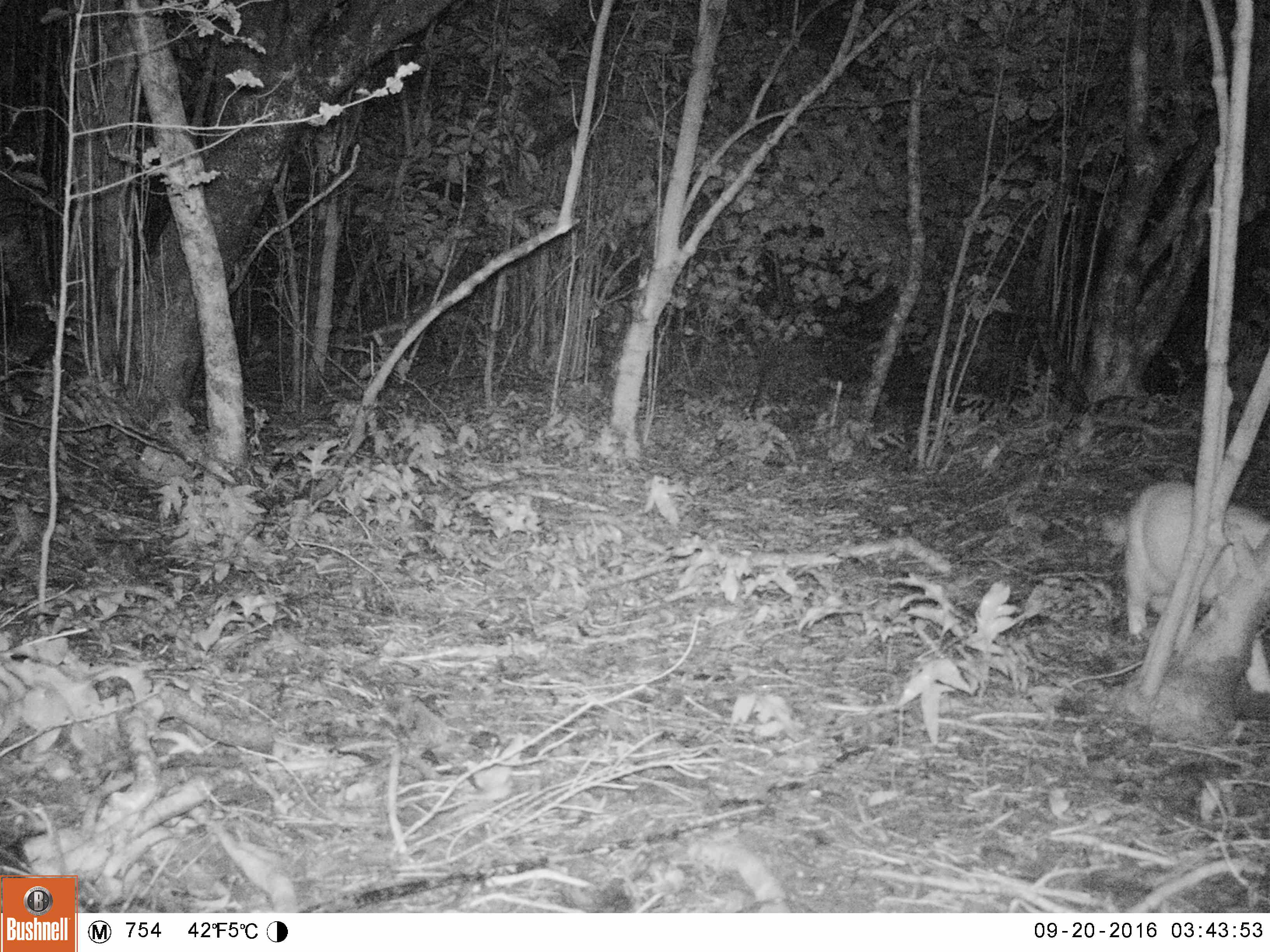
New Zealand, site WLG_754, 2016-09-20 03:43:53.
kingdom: Animalia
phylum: Chordata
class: Mammalia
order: Carnivora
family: Felidae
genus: Felis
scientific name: Felis catus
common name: domestic cat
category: cat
Cat (domestic cat) (Felis catus).